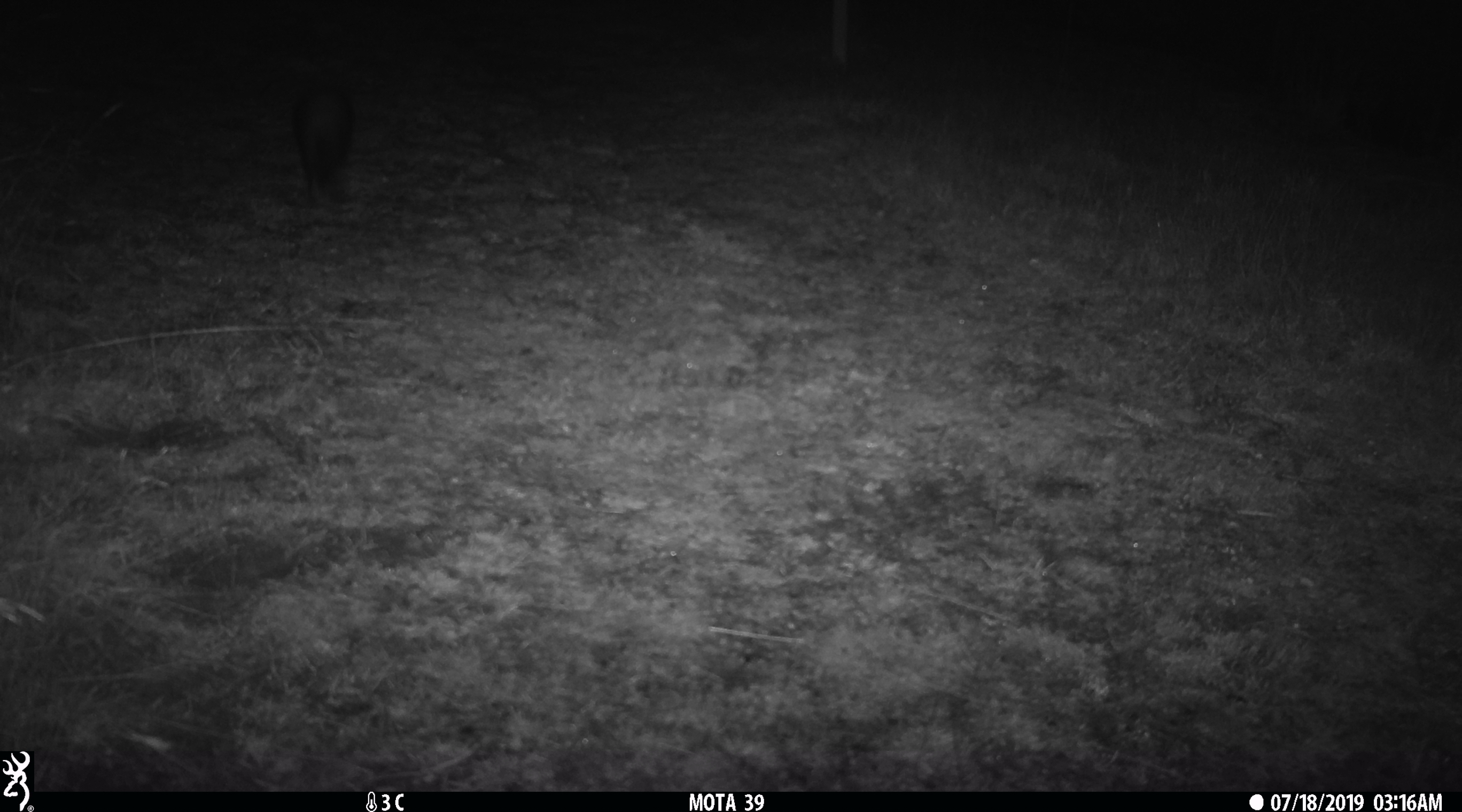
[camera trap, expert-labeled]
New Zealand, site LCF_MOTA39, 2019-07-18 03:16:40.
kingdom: Animalia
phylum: Chordata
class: Mammalia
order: Carnivora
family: Mustelidae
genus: Mustela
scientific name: Mustela furo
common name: ferret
Ferret (Mustela furo).